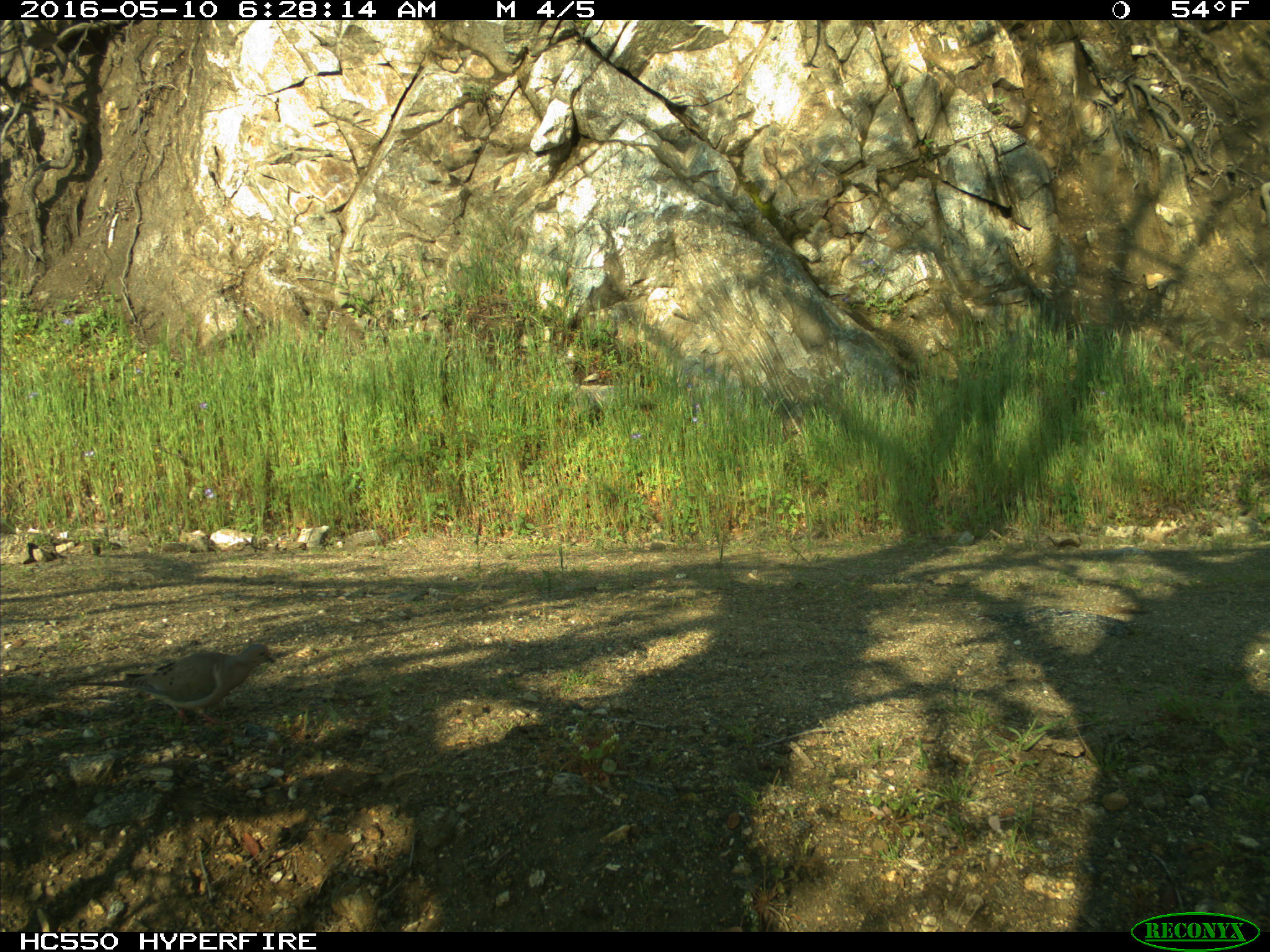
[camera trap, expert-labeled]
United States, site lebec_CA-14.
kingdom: Animalia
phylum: Chordata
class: Aves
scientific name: Aves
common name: birds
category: unidentified bird